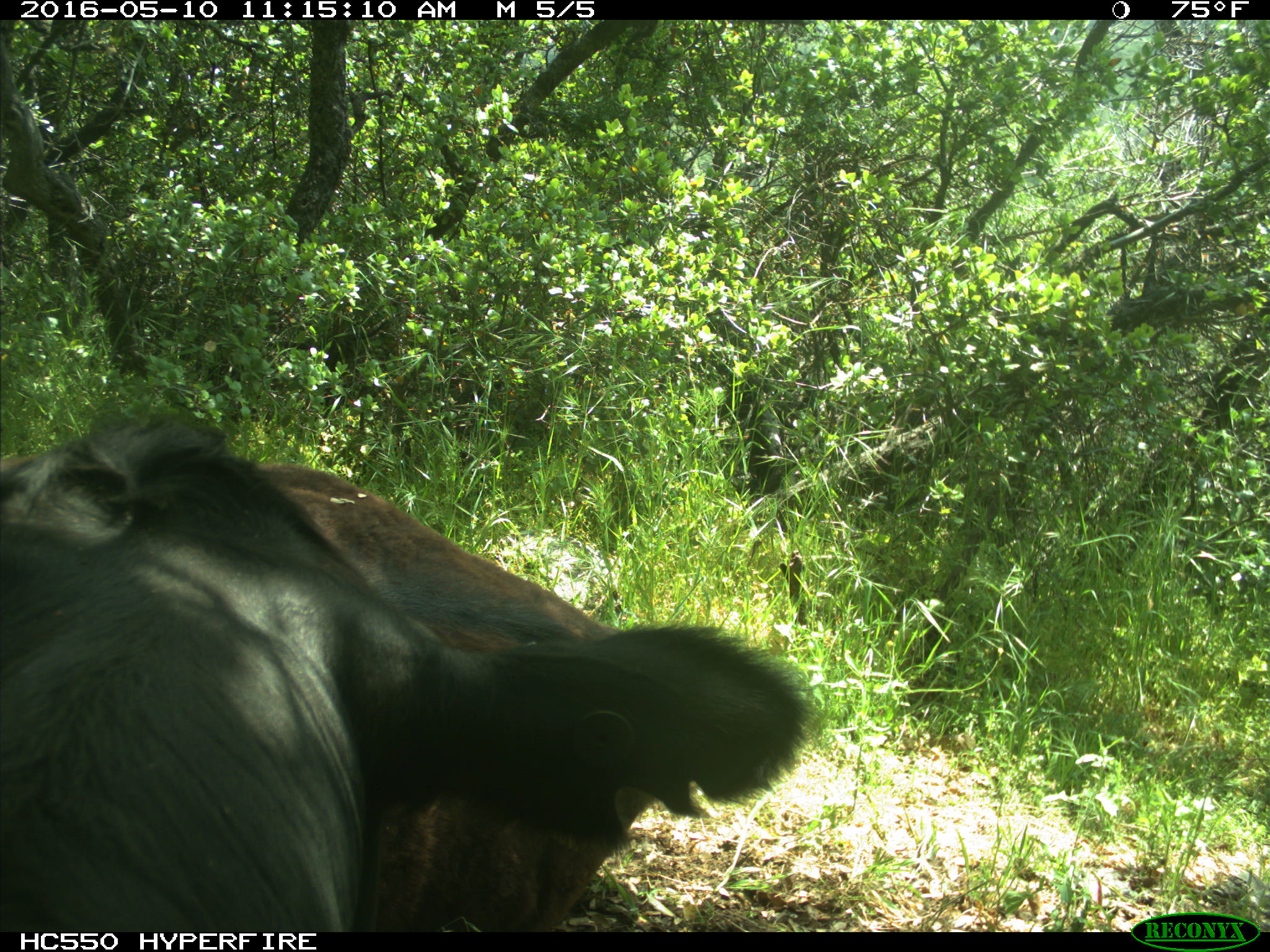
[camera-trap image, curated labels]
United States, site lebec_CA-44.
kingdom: Animalia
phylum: Chordata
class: Mammalia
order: Artiodactyla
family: Bovidae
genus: Bos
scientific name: Bos taurus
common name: domestic cow